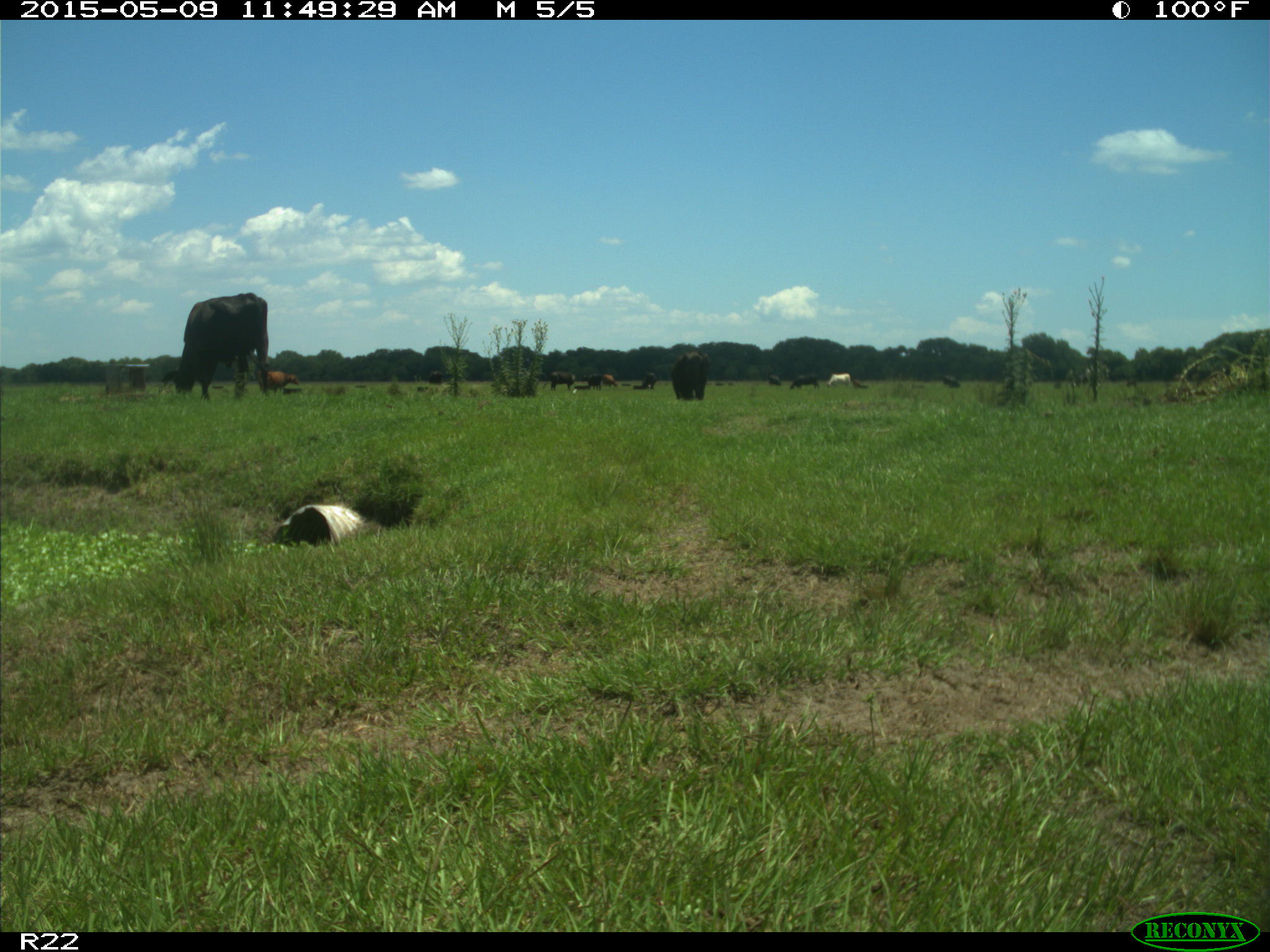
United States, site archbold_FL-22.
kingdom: Animalia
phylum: Chordata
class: Mammalia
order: Artiodactyla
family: Bovidae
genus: Bos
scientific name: Bos taurus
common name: domestic cow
Bos taurus (domestic cow).